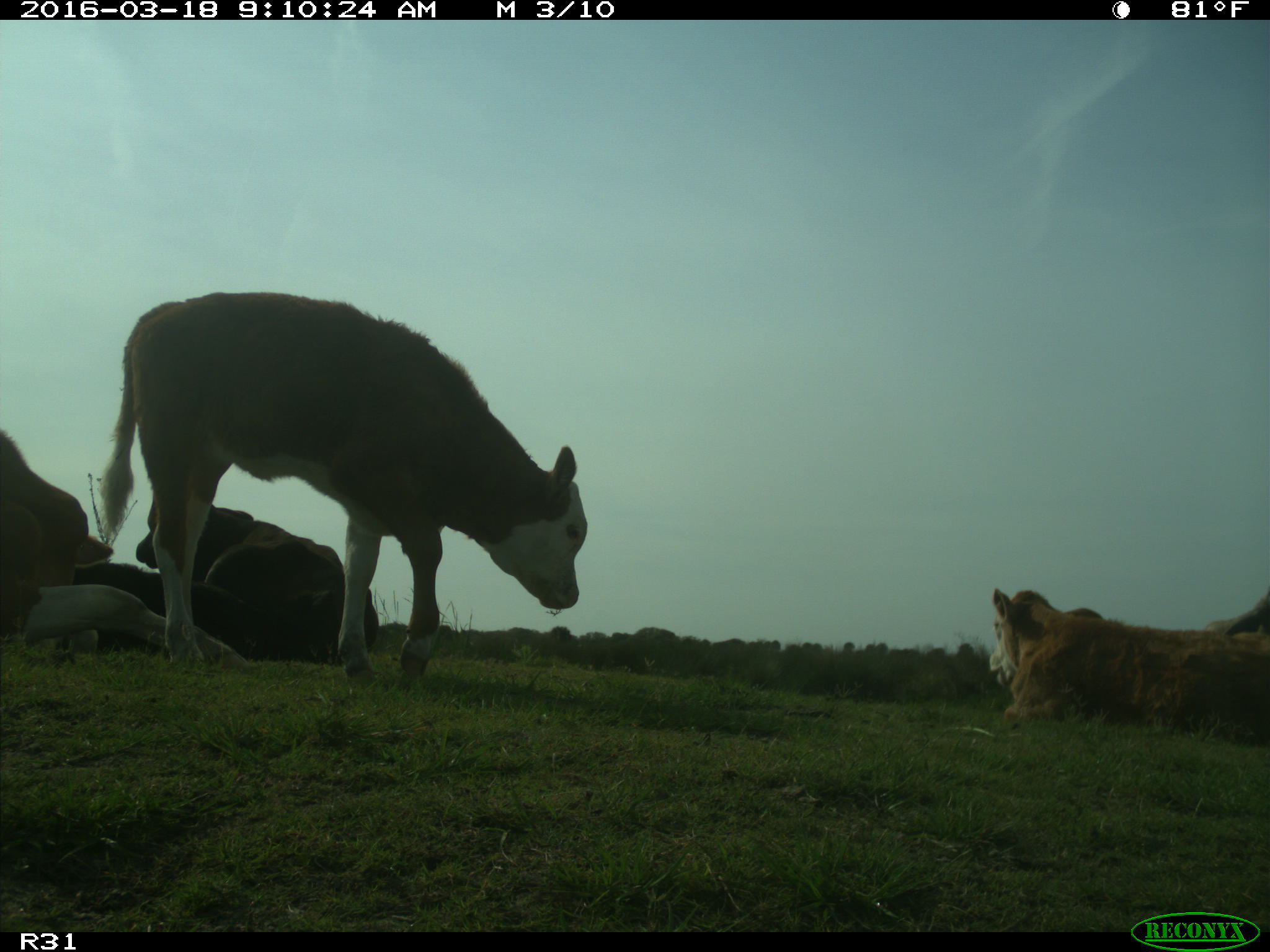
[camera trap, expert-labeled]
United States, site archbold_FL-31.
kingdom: Animalia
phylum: Chordata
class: Mammalia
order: Artiodactyla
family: Bovidae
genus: Bos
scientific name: Bos taurus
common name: domestic cow